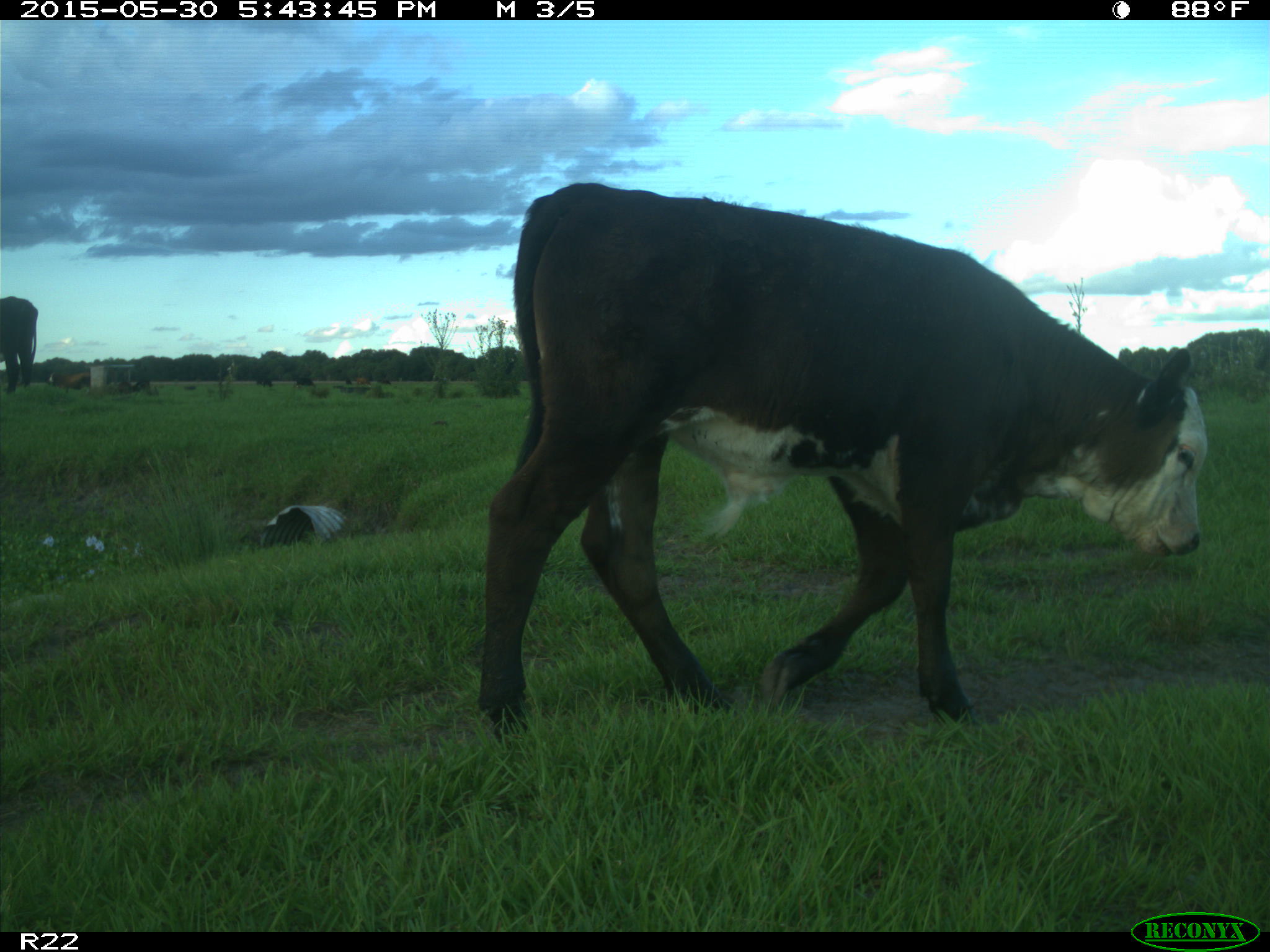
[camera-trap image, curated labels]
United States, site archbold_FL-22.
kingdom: Animalia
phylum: Chordata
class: Mammalia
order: Artiodactyla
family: Bovidae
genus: Bos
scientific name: Bos taurus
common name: domestic cow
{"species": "Bos taurus (domestic cow)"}